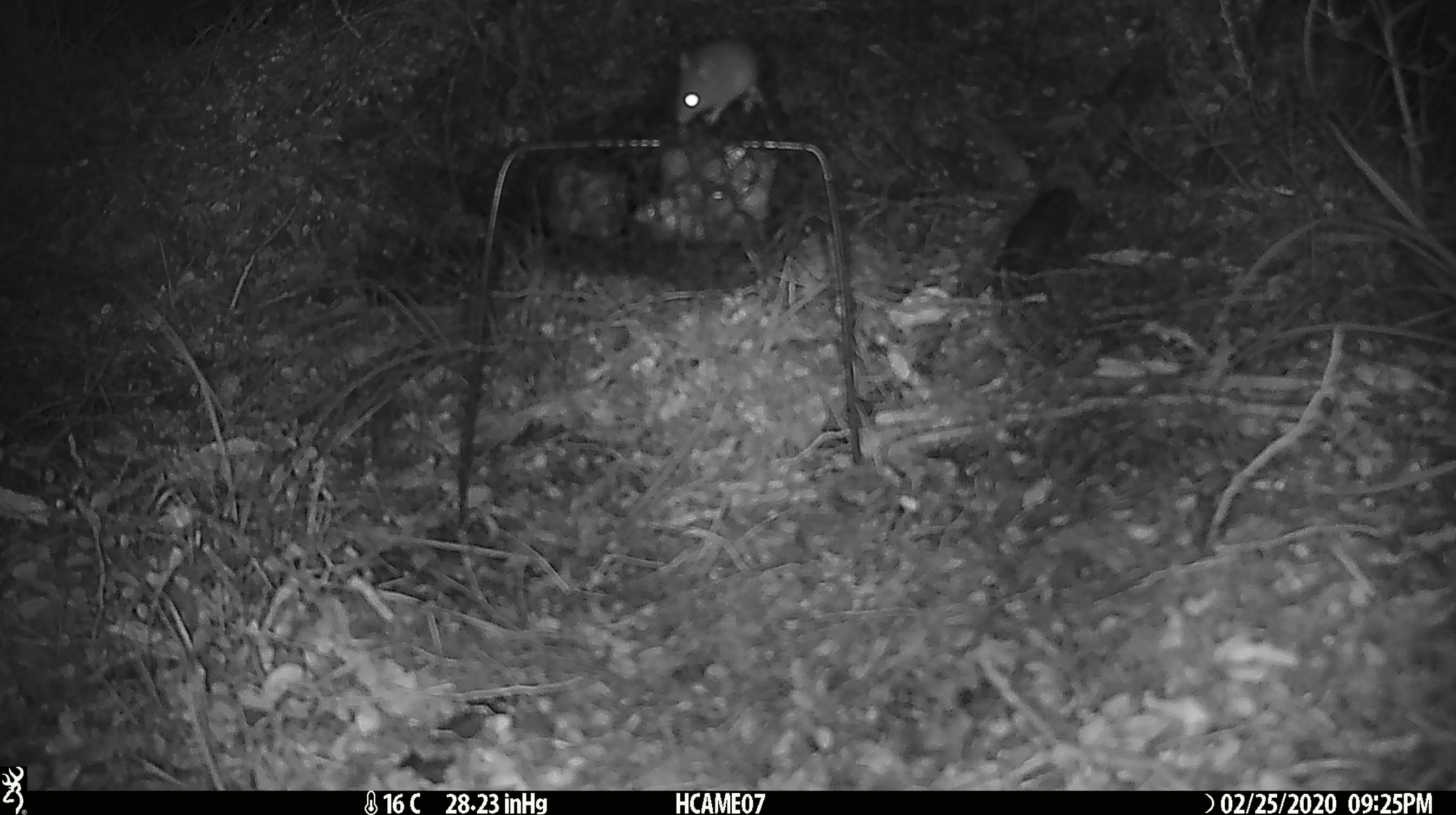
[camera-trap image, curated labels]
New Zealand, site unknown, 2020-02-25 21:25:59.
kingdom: Animalia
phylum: Chordata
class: Mammalia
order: Rodentia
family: Muridae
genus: Mus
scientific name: Mus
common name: mouse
Mouse (Mus).